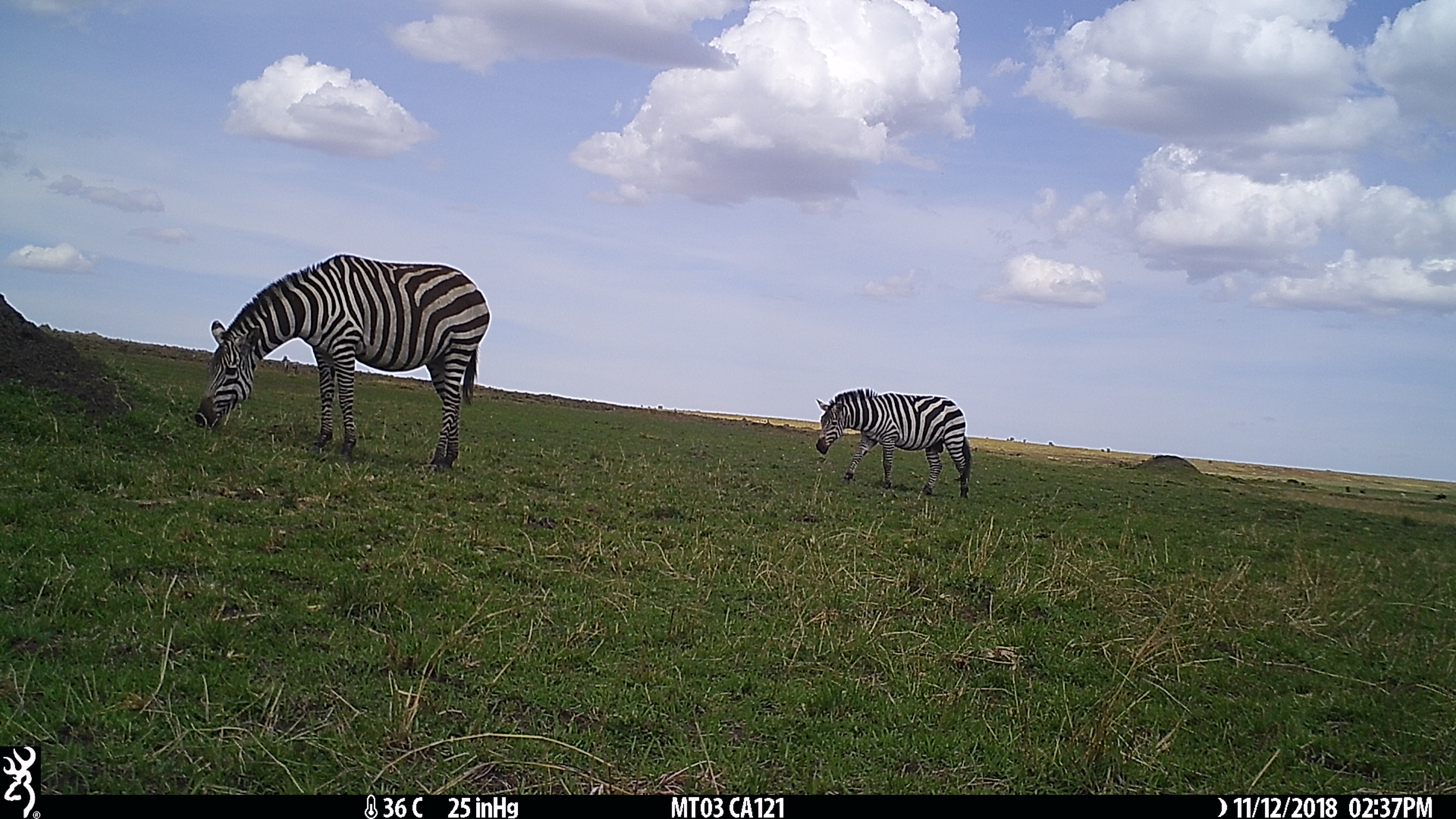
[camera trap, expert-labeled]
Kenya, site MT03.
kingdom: Animalia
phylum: Chordata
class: Mammalia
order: Perissodactyla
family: Equidae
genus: Equus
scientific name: Equus quagga burchellii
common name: burchell's zebra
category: zebra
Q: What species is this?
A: Zebra (burchell's zebra) (Equus quagga burchellii).